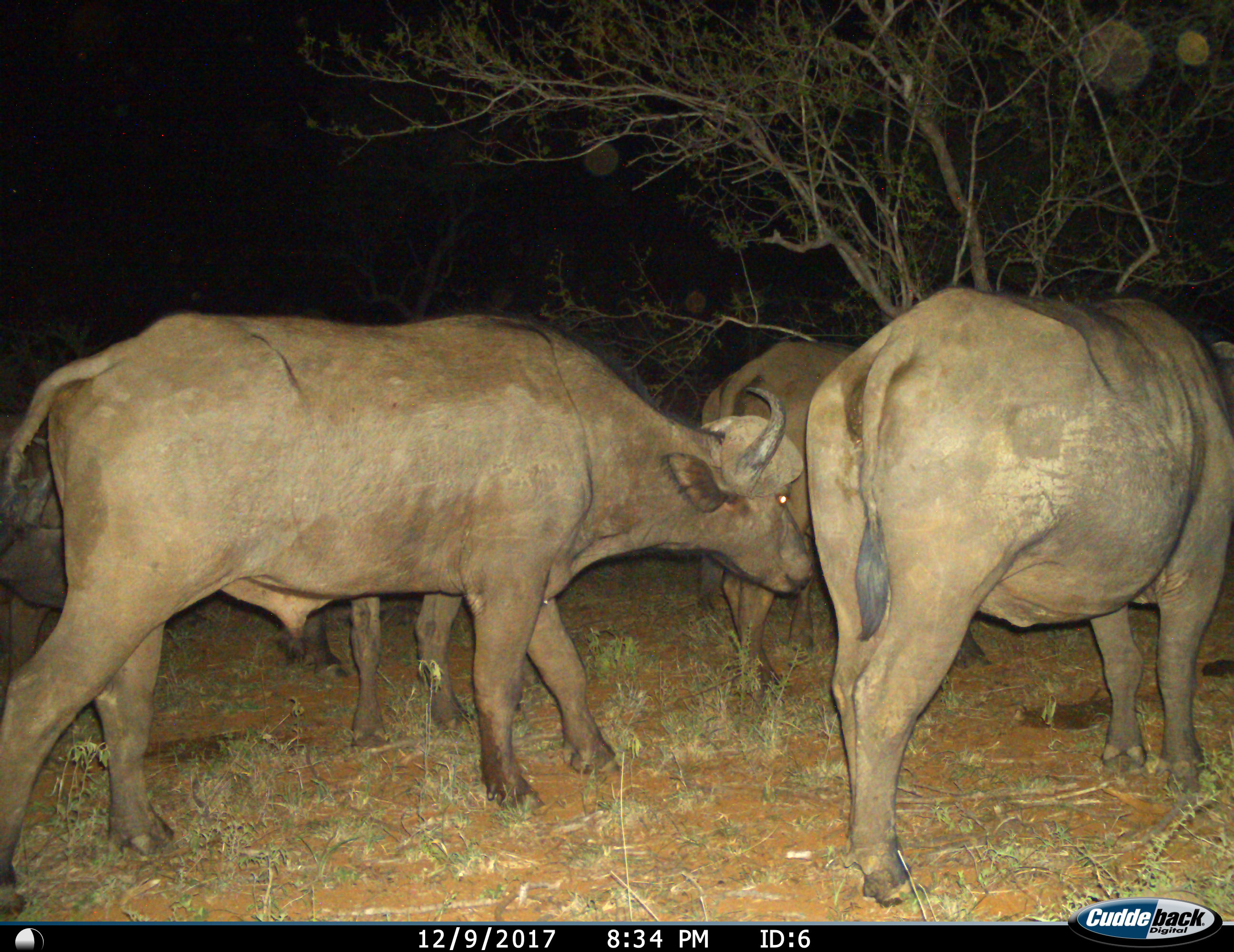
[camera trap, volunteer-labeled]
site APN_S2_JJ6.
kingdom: Animalia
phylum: Chordata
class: Mammalia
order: Artiodactyla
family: Bovidae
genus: Syncerus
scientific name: Syncerus caffer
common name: african buffalo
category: buffalo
Buffalo (african buffalo) (Syncerus caffer), count 5. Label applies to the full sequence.